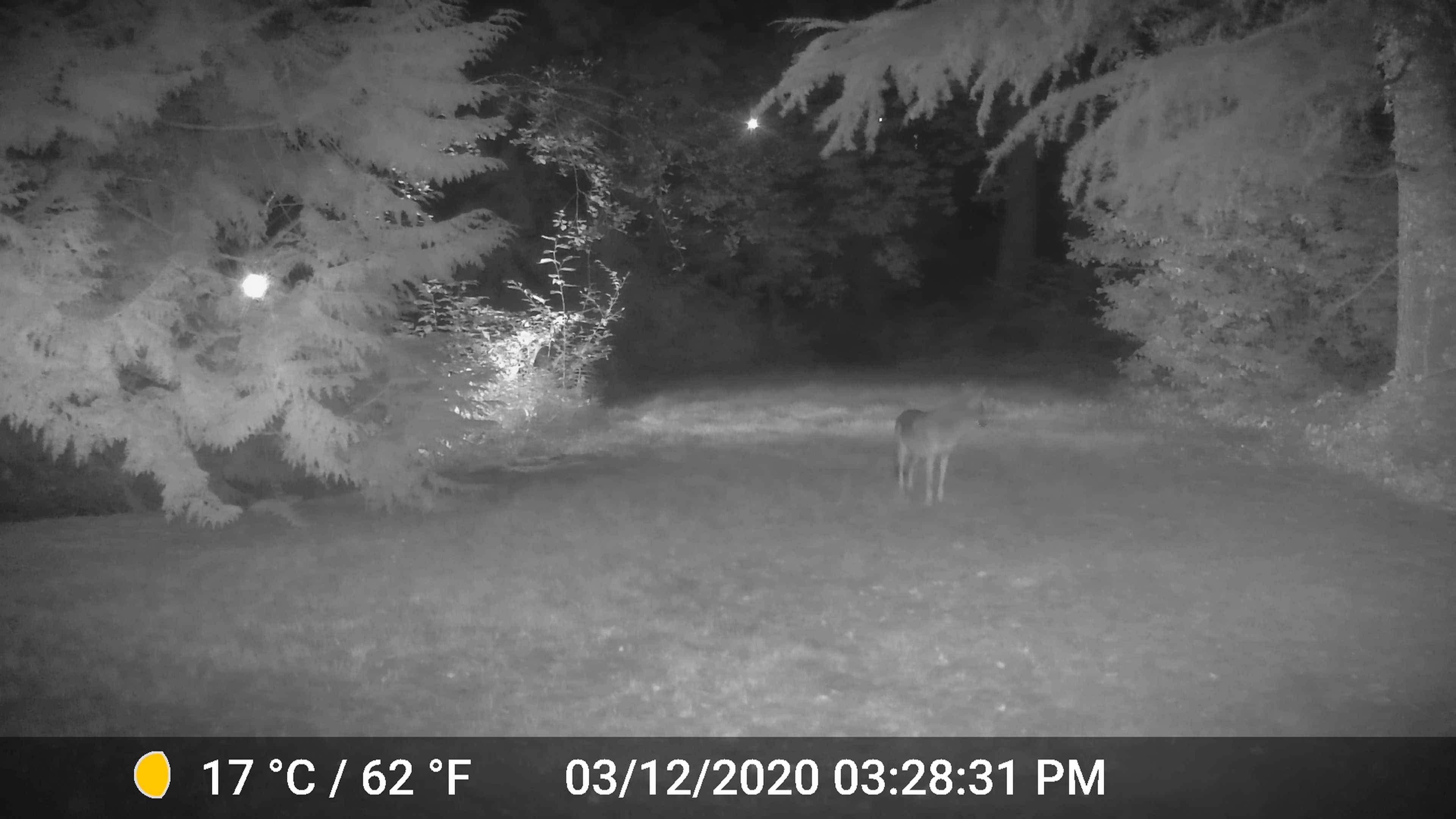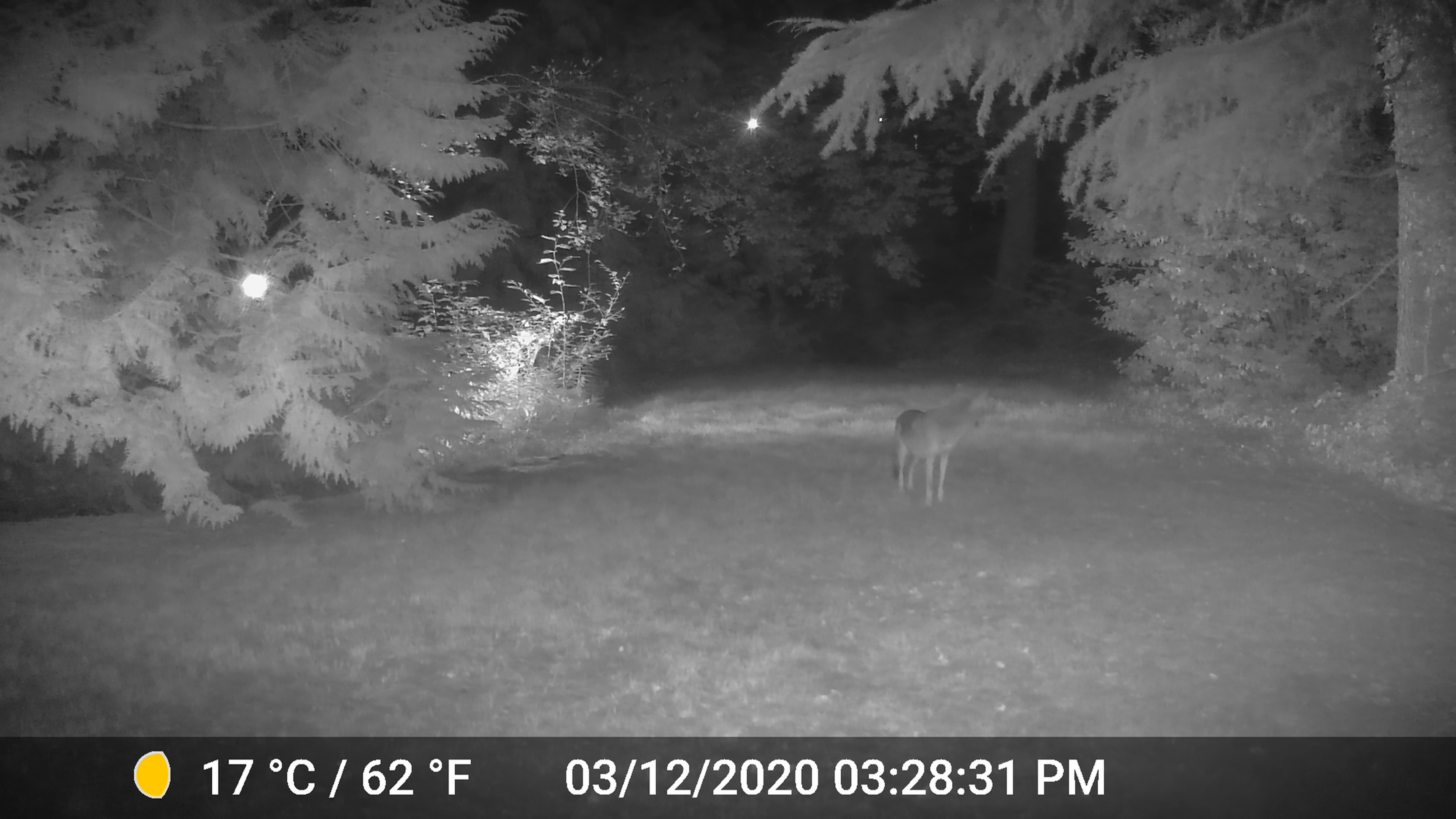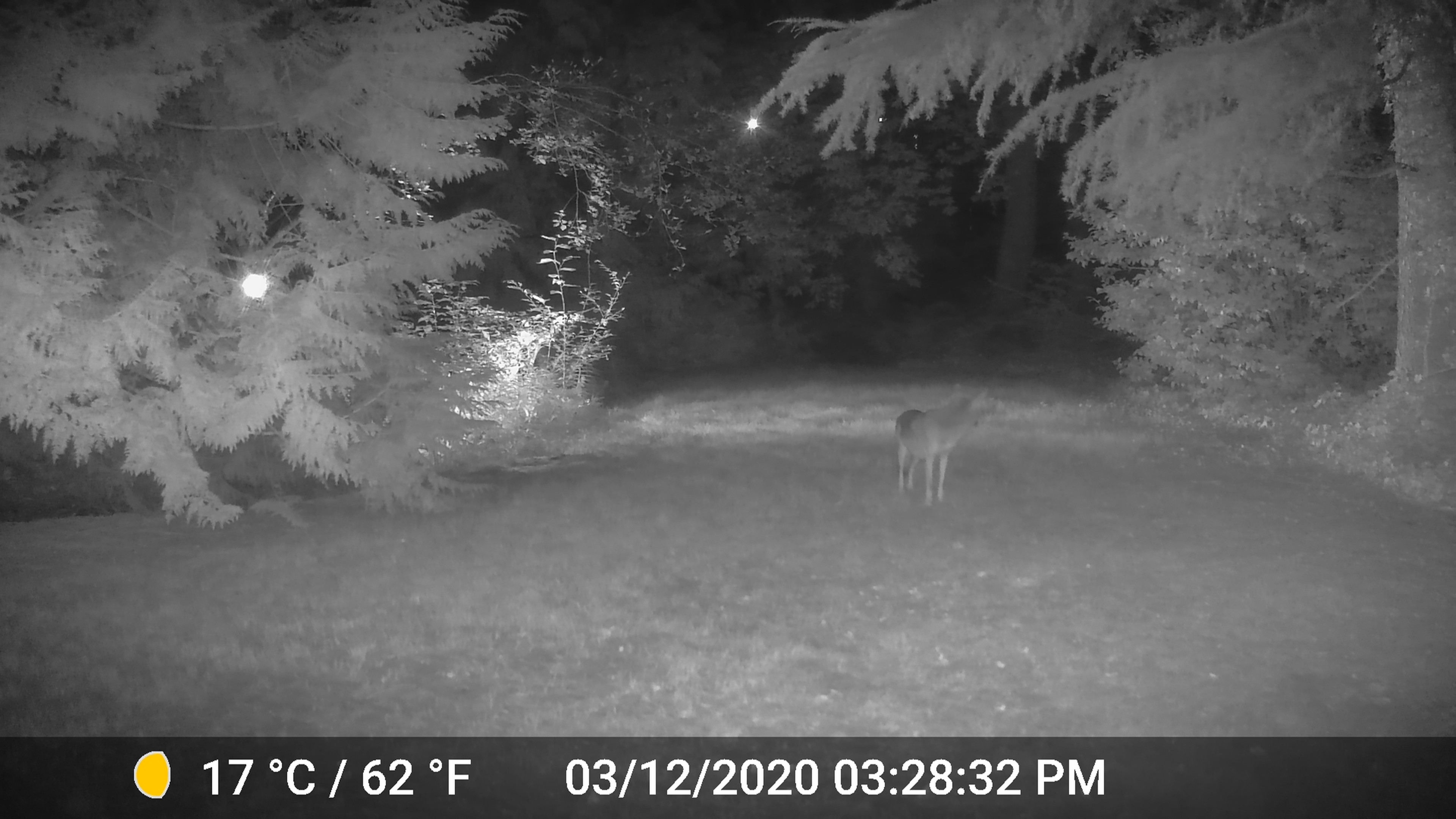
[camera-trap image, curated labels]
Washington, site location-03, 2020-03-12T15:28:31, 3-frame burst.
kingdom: Animalia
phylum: Chordata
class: Mammalia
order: Carnivora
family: Canidae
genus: Canis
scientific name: Canis latrans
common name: coyote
Coyote (Canis latrans).